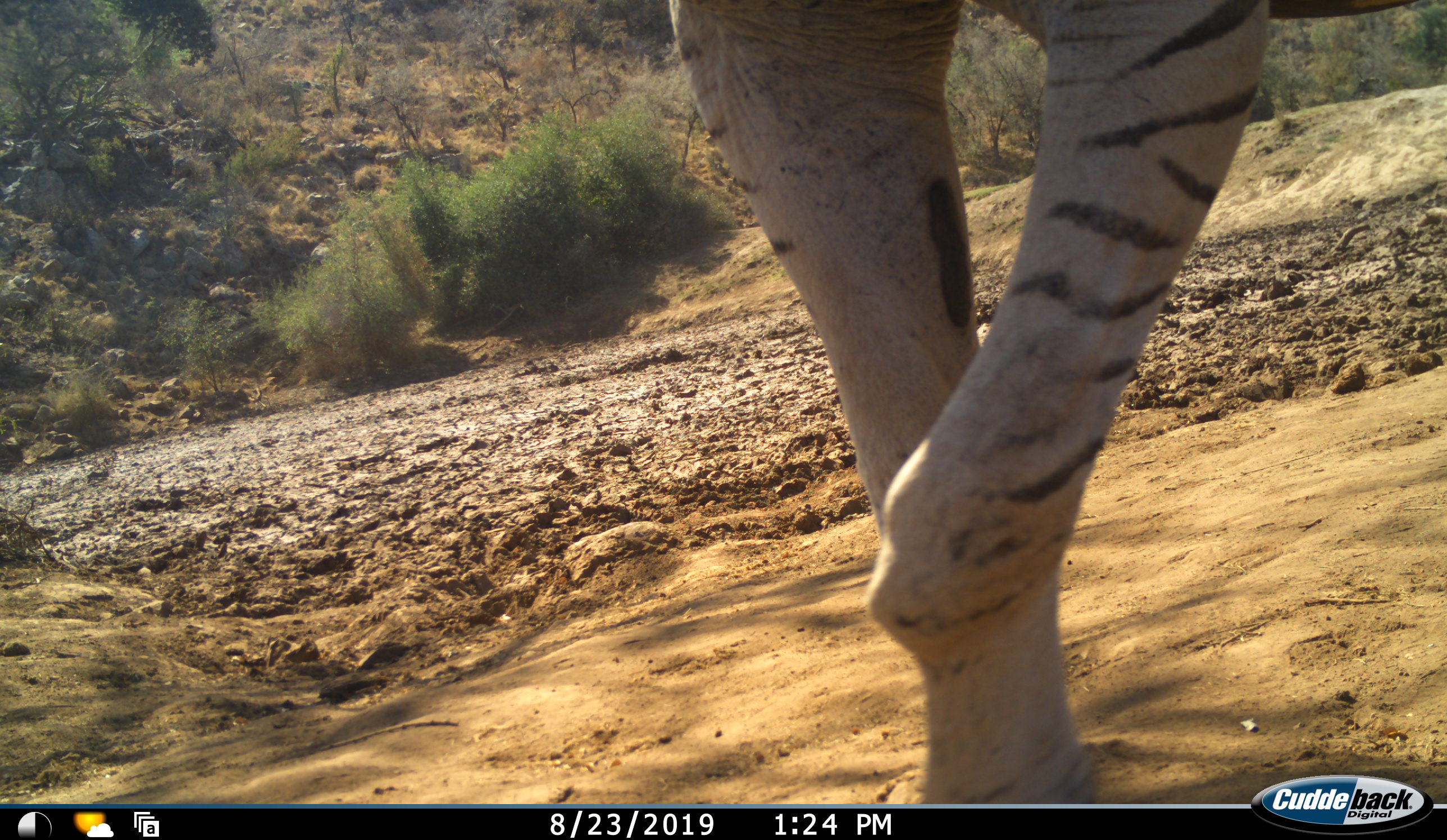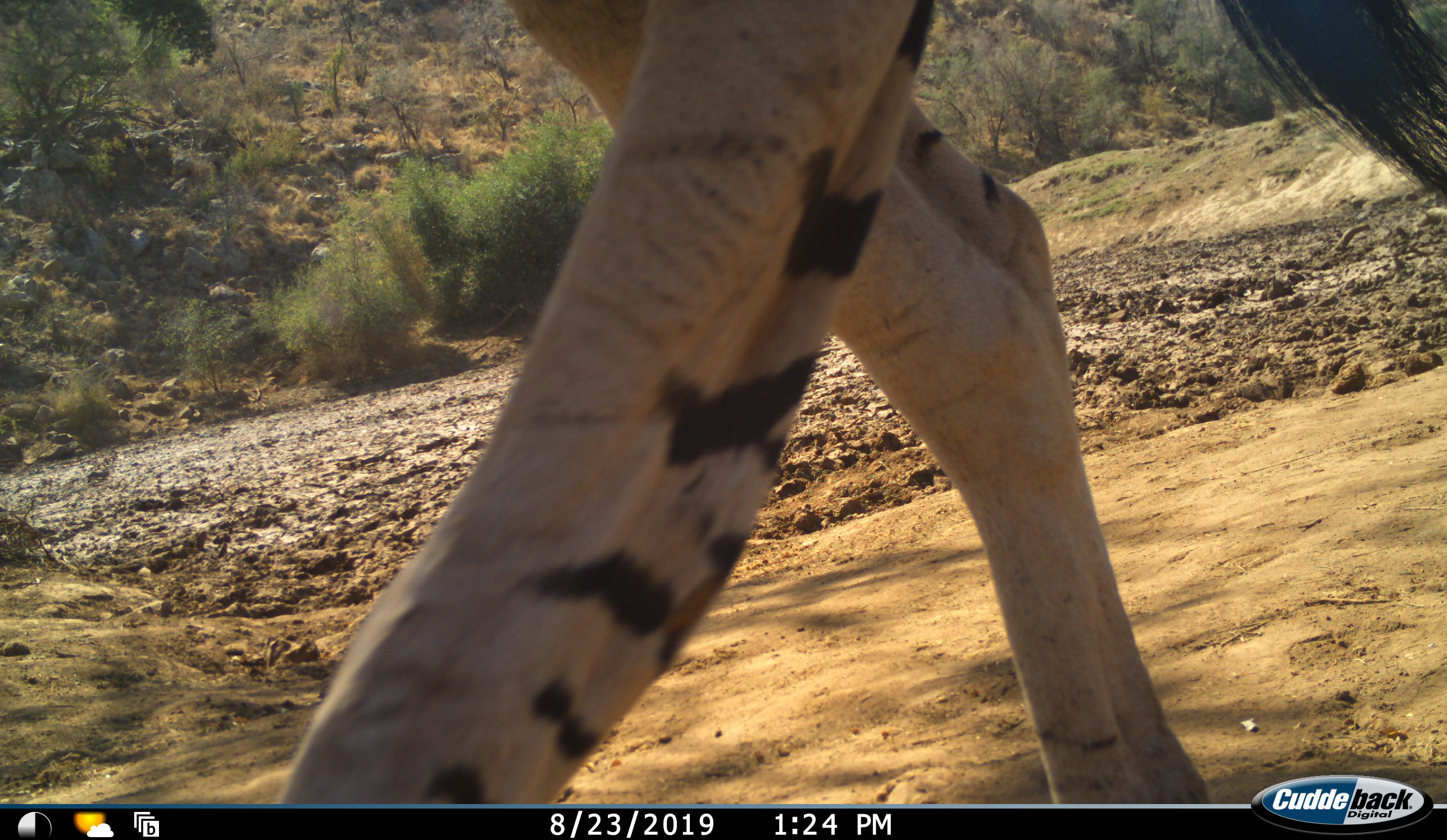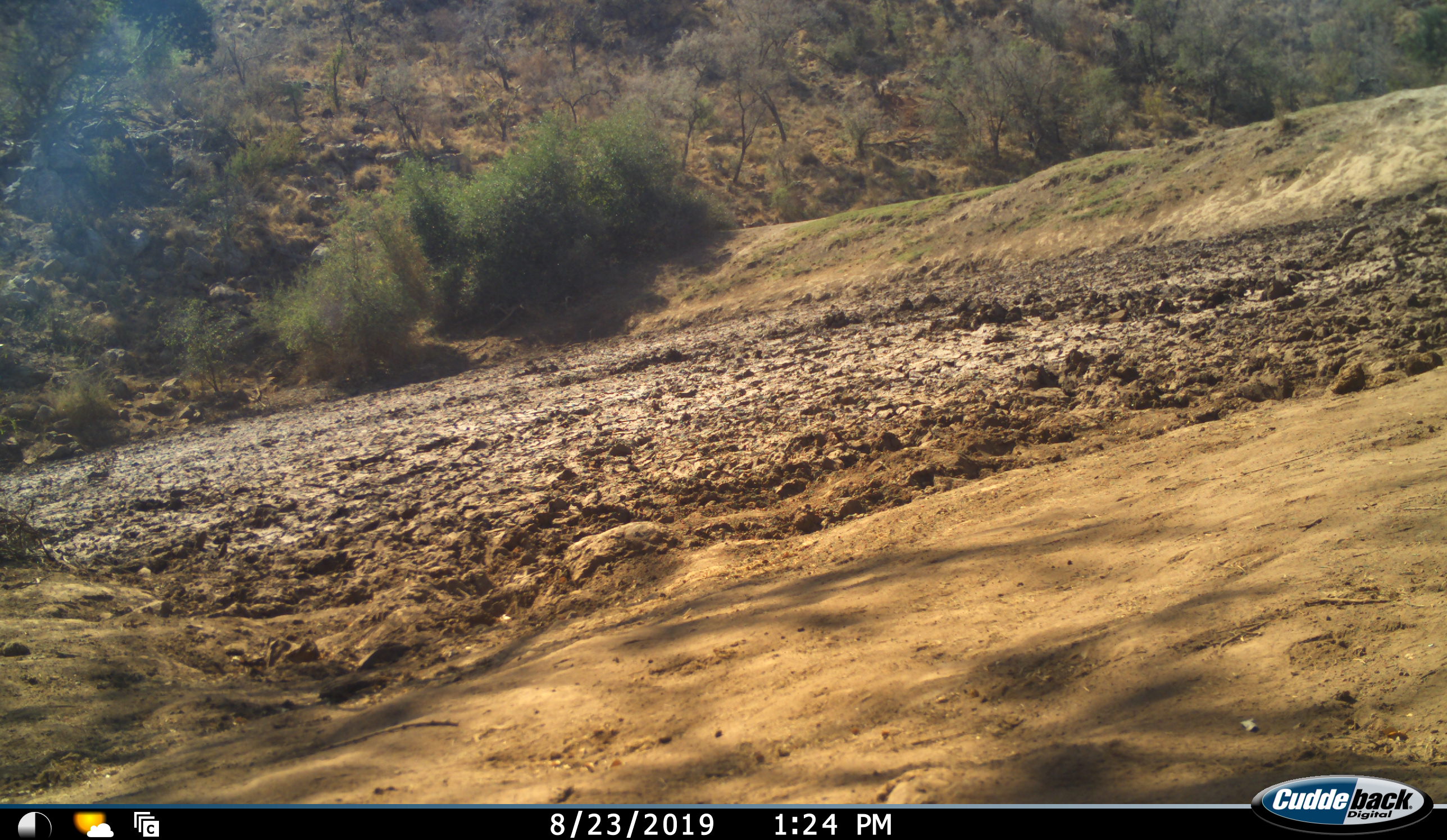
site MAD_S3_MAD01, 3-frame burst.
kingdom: Animalia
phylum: Chordata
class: Mammalia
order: Perissodactyla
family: Equidae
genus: Equus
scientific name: Equus quagga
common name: plains zebra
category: zebraplains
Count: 1.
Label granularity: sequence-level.